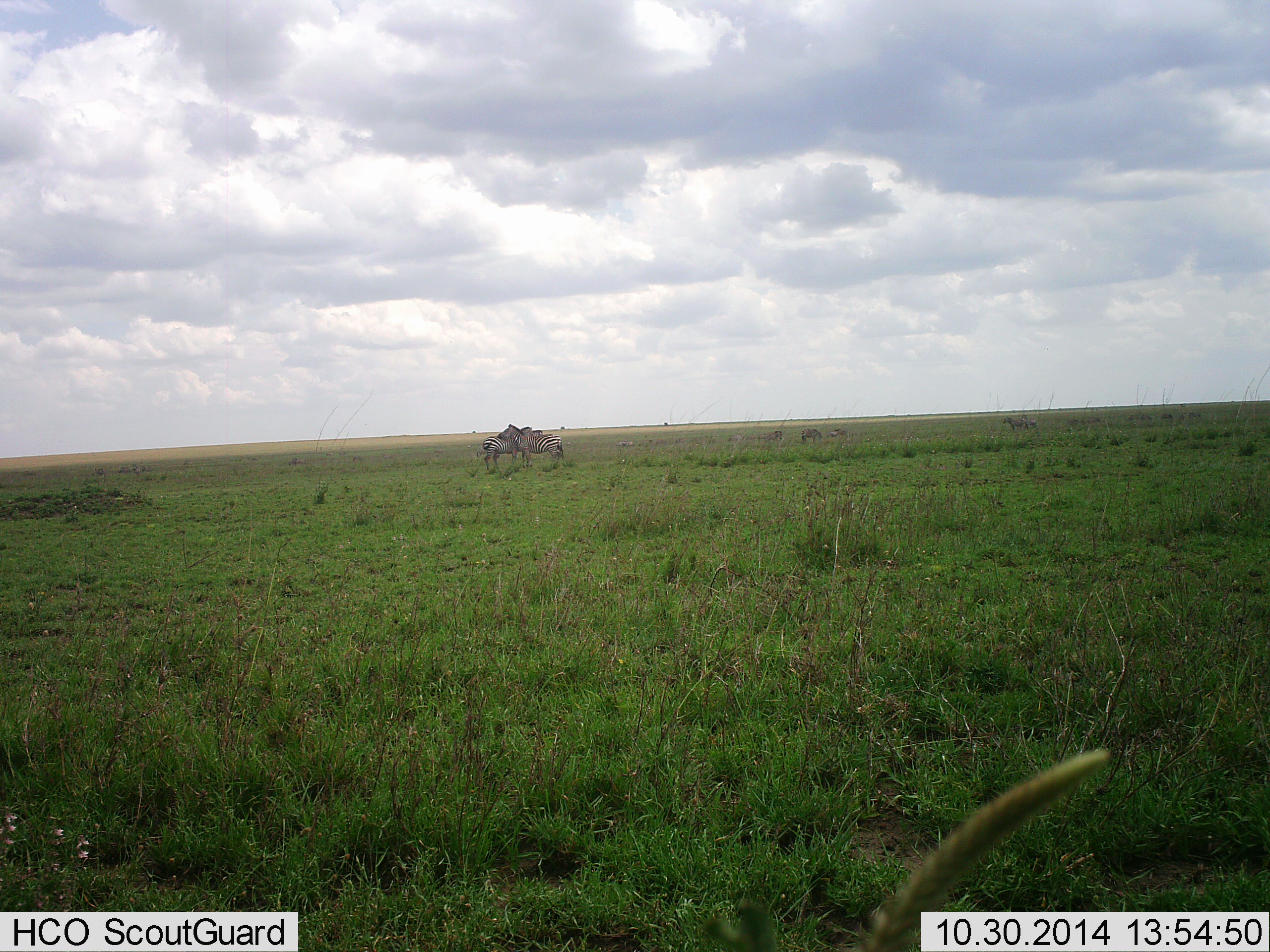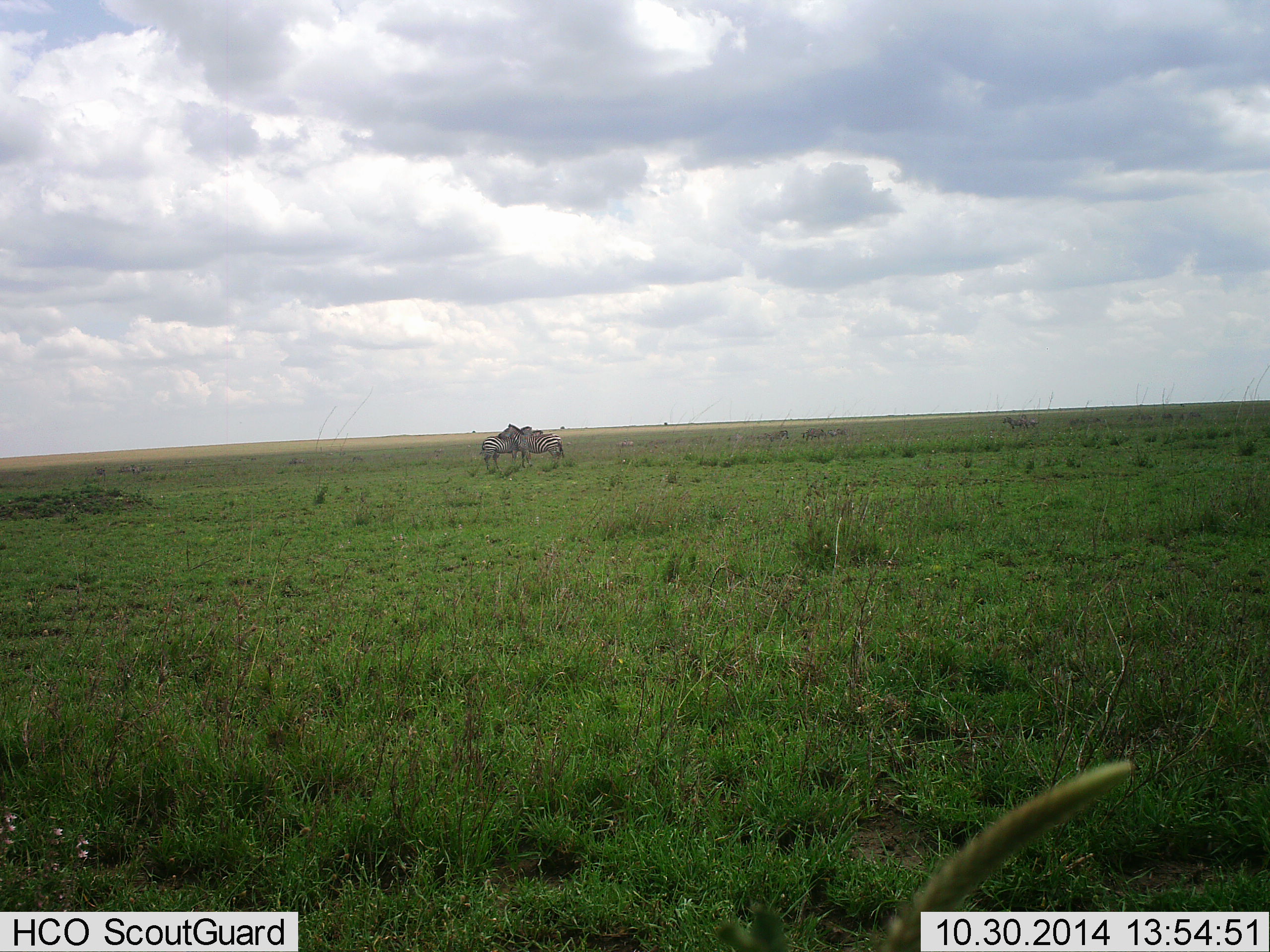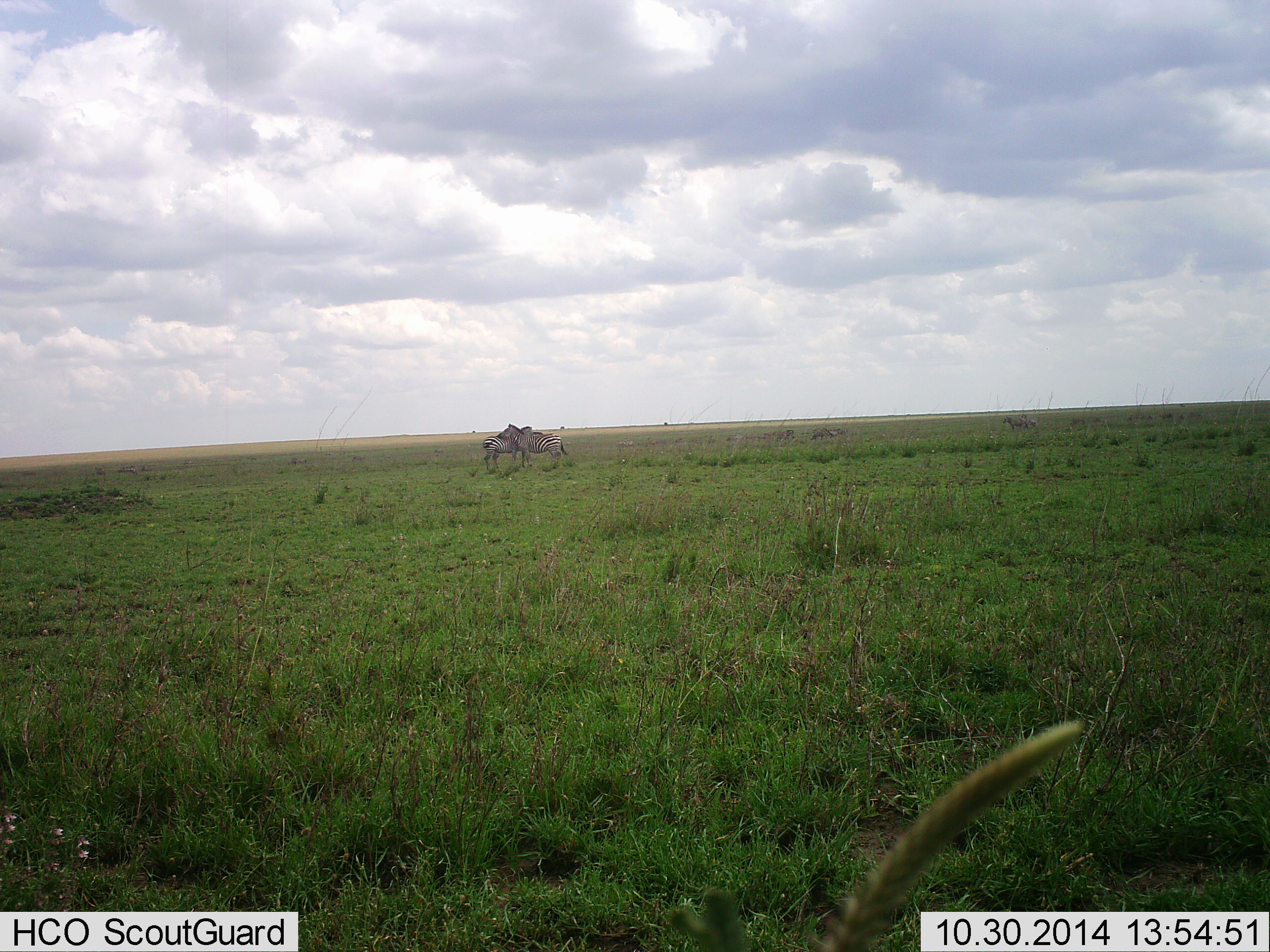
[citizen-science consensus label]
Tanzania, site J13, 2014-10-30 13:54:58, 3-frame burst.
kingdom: Animalia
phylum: Chordata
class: Mammalia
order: Perissodactyla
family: Equidae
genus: Equus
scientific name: Equus quagga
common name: plains zebra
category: zebra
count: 2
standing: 70%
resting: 0%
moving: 20%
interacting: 40%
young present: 0%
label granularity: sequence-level